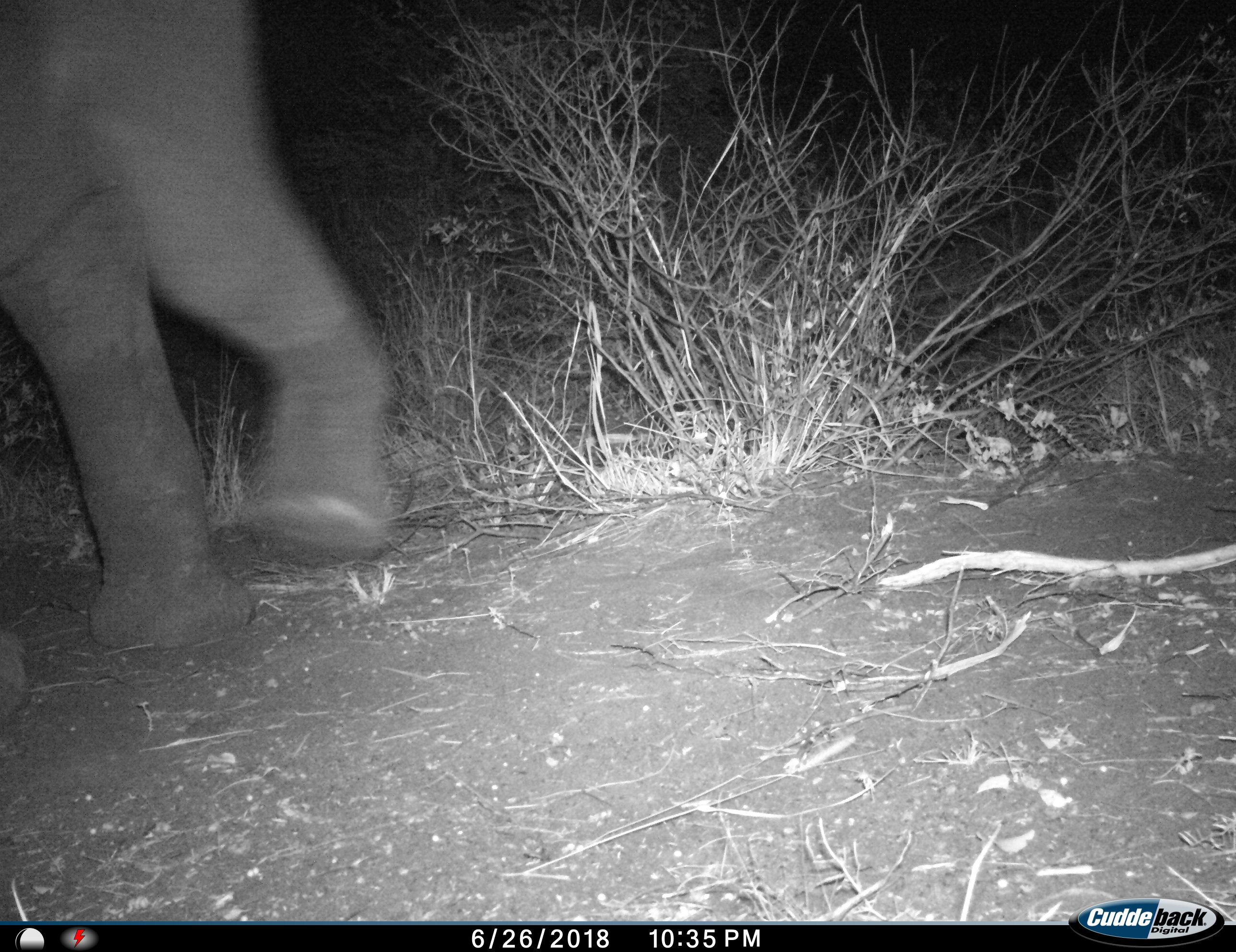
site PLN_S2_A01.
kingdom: Animalia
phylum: Chordata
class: Mammalia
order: Proboscidea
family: Elephantidae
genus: Loxodonta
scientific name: Loxodonta africana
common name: african bush elephant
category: elephant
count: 1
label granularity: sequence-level